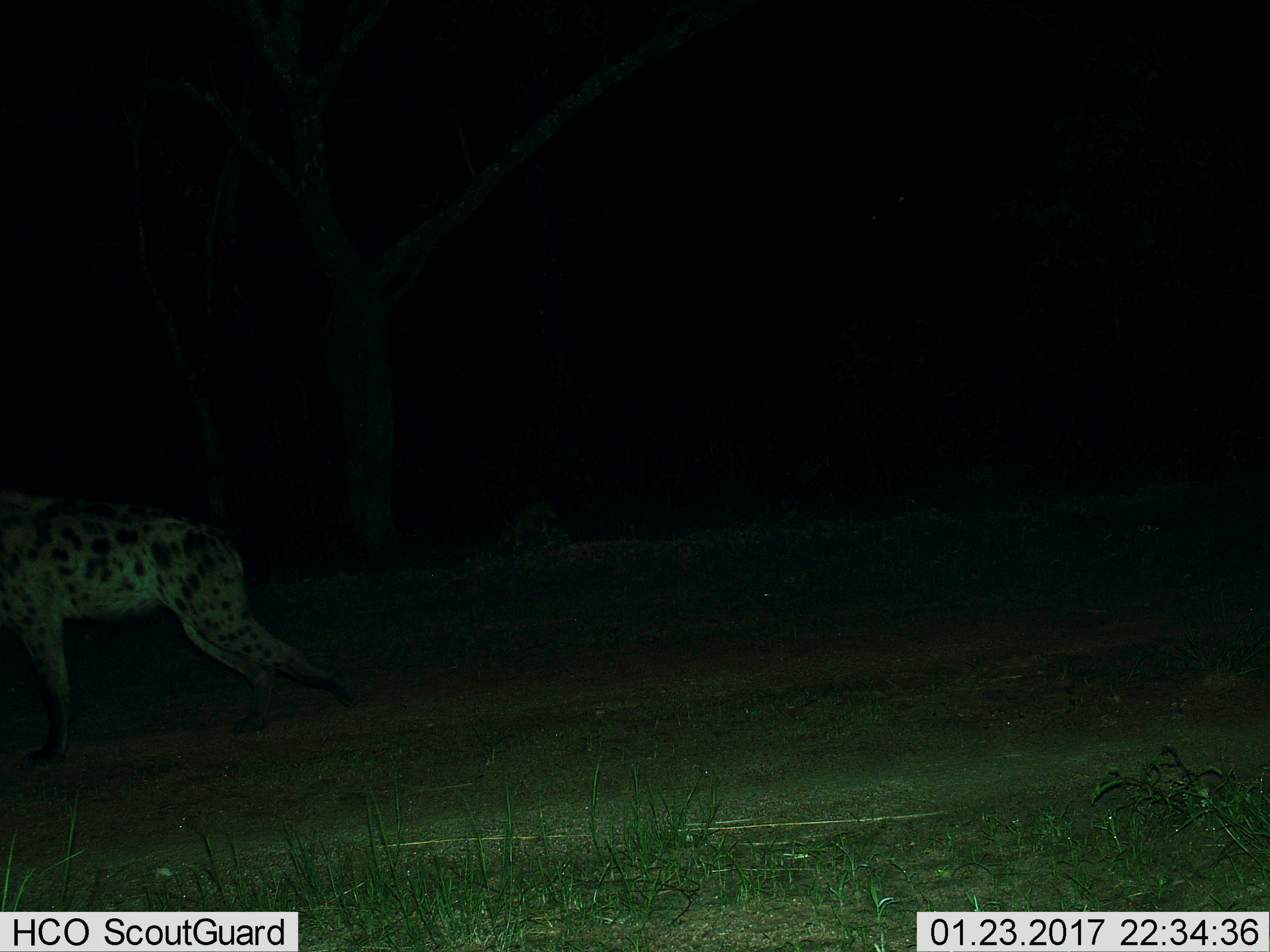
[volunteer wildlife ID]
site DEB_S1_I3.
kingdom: Animalia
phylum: Chordata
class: Mammalia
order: Carnivora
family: Hyaenidae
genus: Crocuta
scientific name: Crocuta crocuta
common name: spotted hyena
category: hyenaspotted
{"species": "hyenaspotted (spotted hyena) (Crocuta crocuta)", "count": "1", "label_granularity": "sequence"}